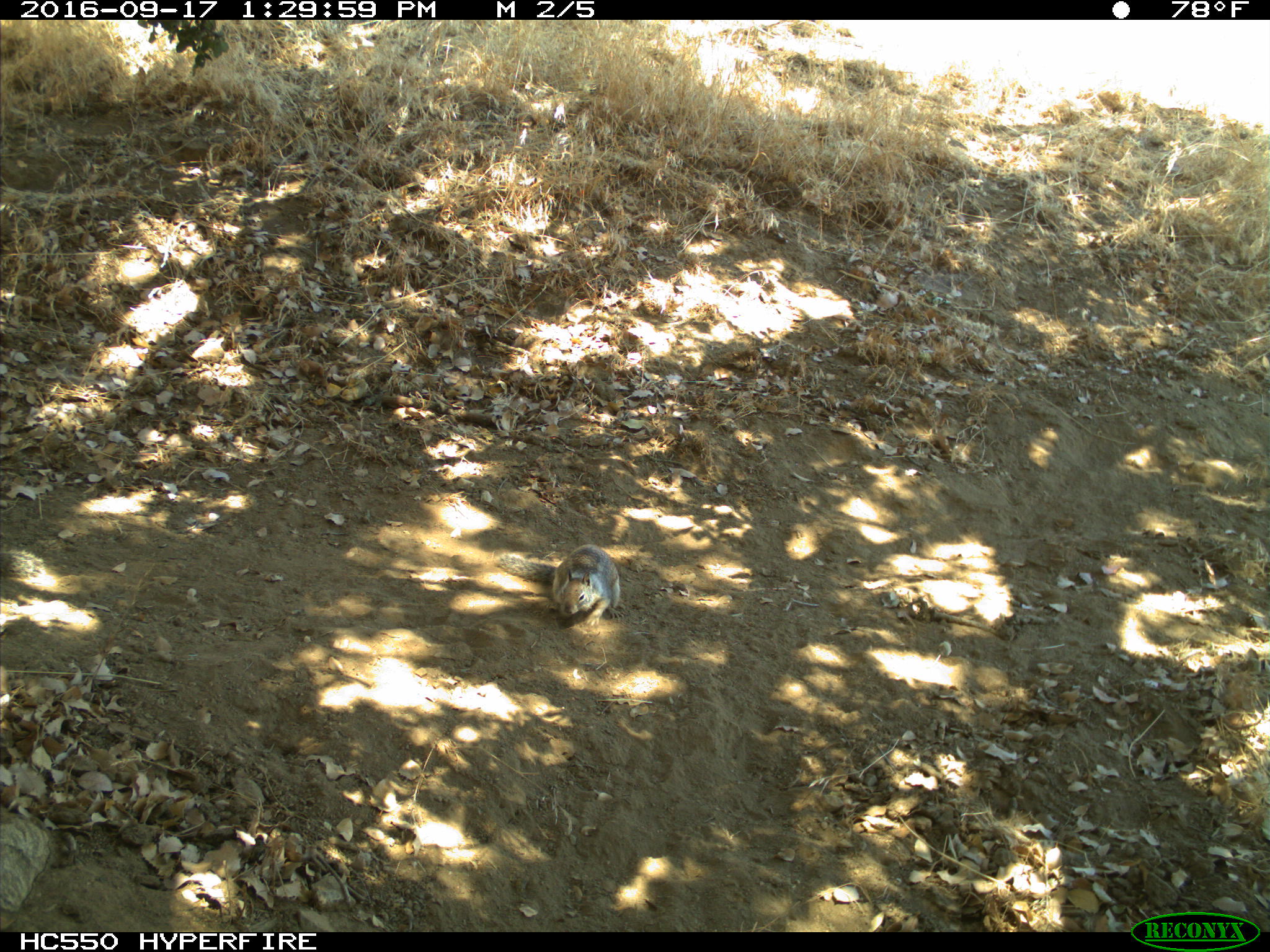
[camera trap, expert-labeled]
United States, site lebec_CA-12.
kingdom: Animalia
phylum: Chordata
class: Mammalia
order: Rodentia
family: Sciuridae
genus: Otospermophilus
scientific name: Otospermophilus beecheyi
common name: california ground squirrel